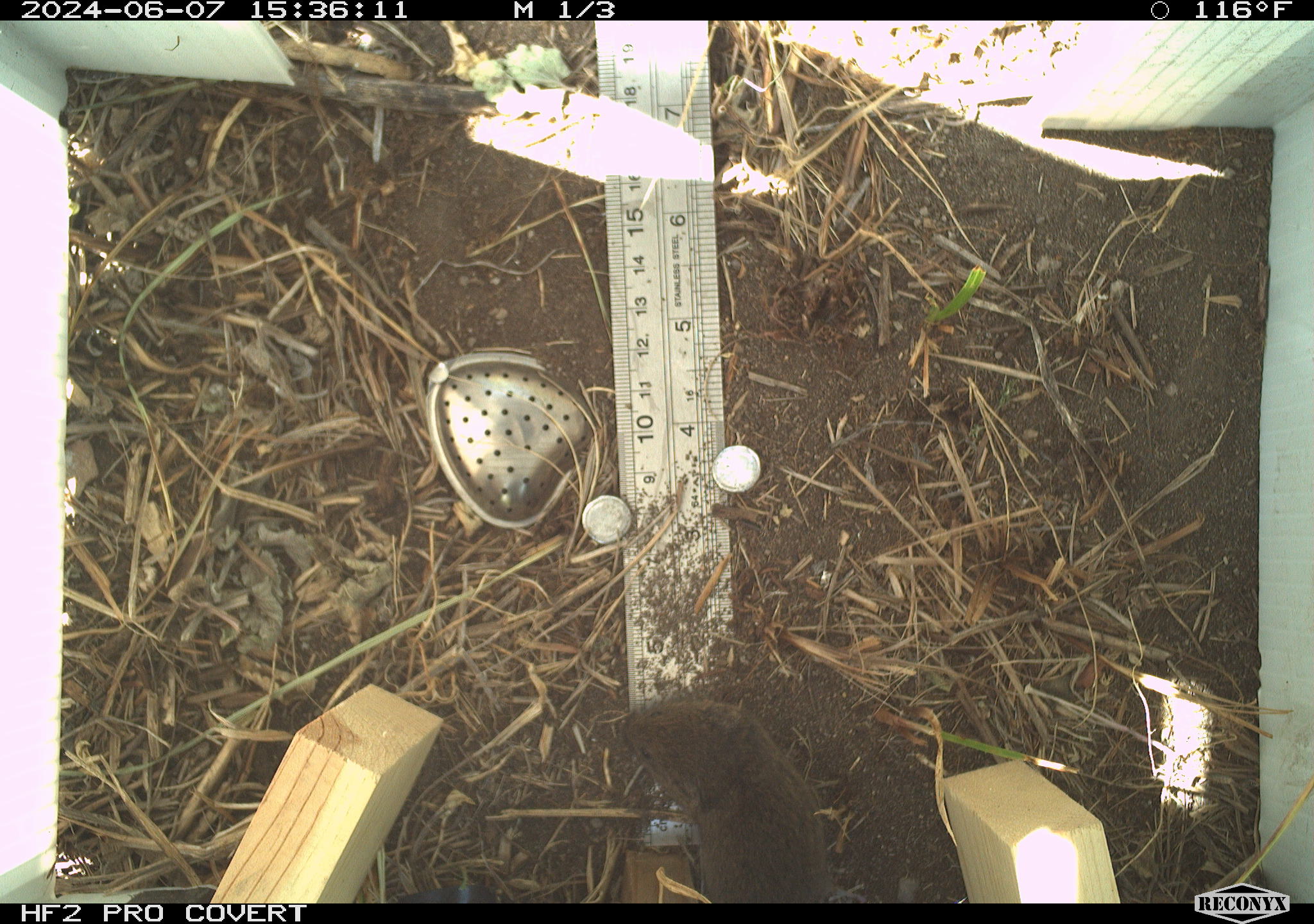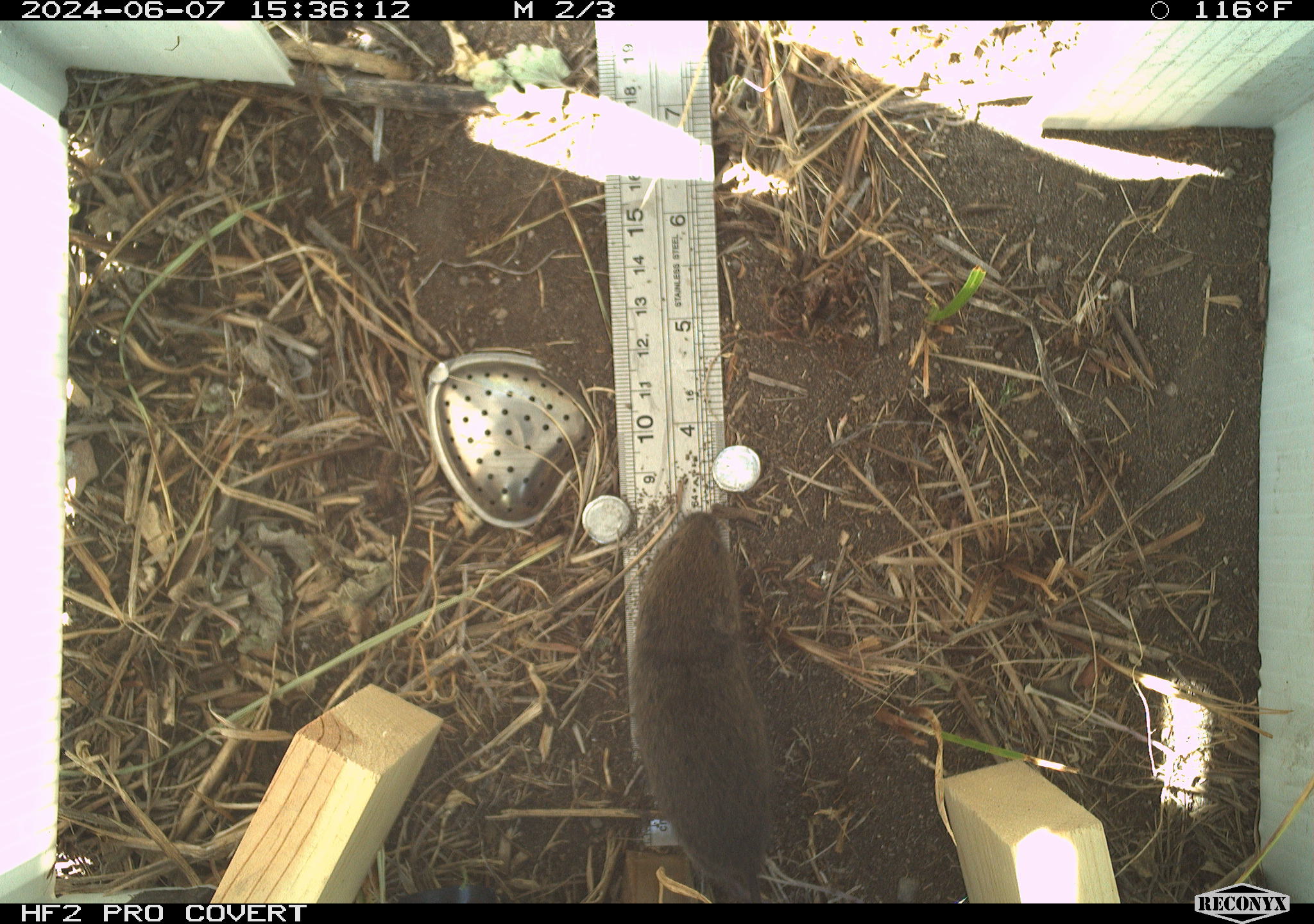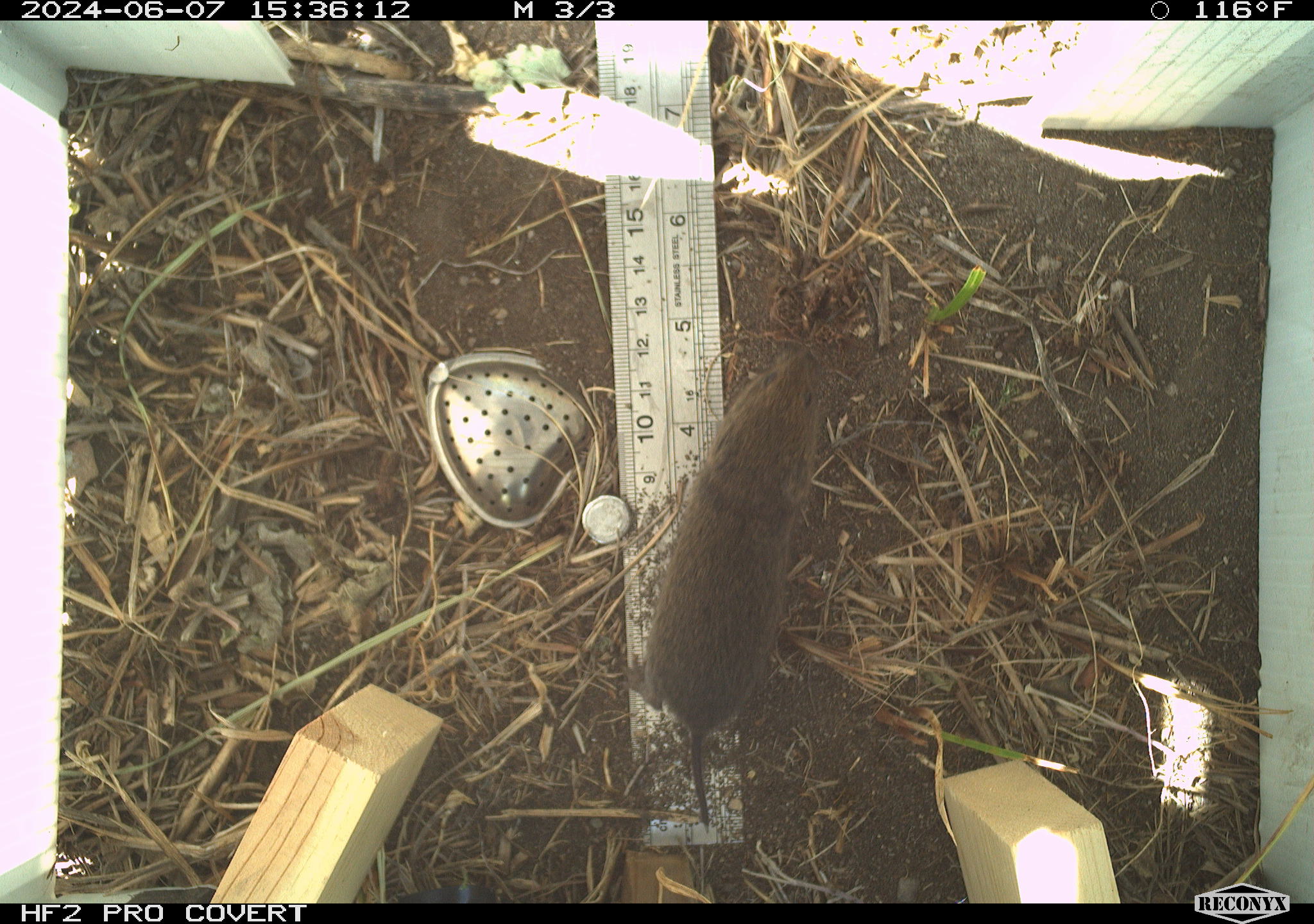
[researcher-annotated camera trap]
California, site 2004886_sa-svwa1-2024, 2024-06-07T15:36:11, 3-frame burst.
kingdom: Animalia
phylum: Chordata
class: Mammalia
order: Rodentia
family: Cricetidae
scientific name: Arvicolinae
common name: voles, lemmings, and muskrats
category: arvicolinae subfamily